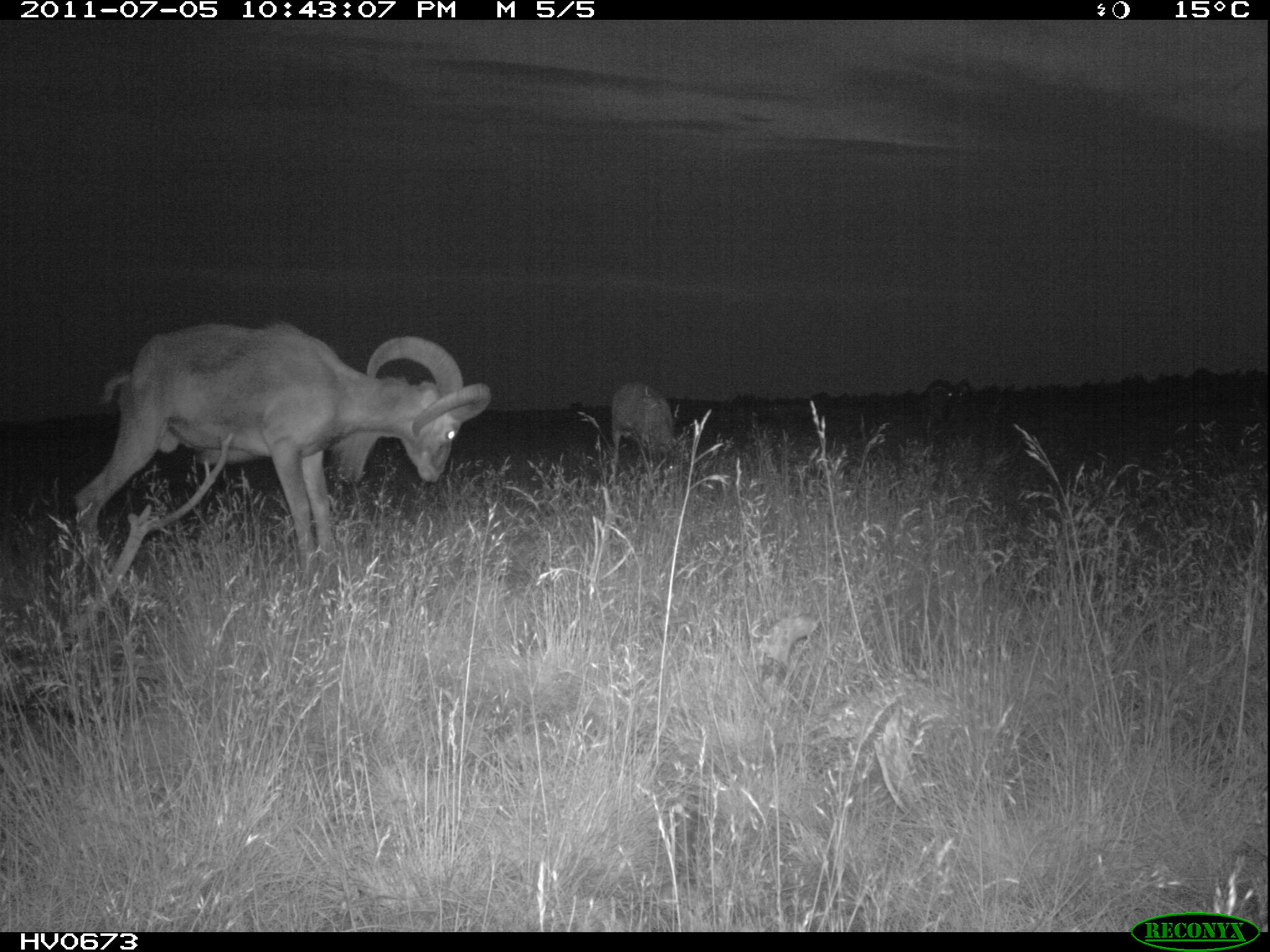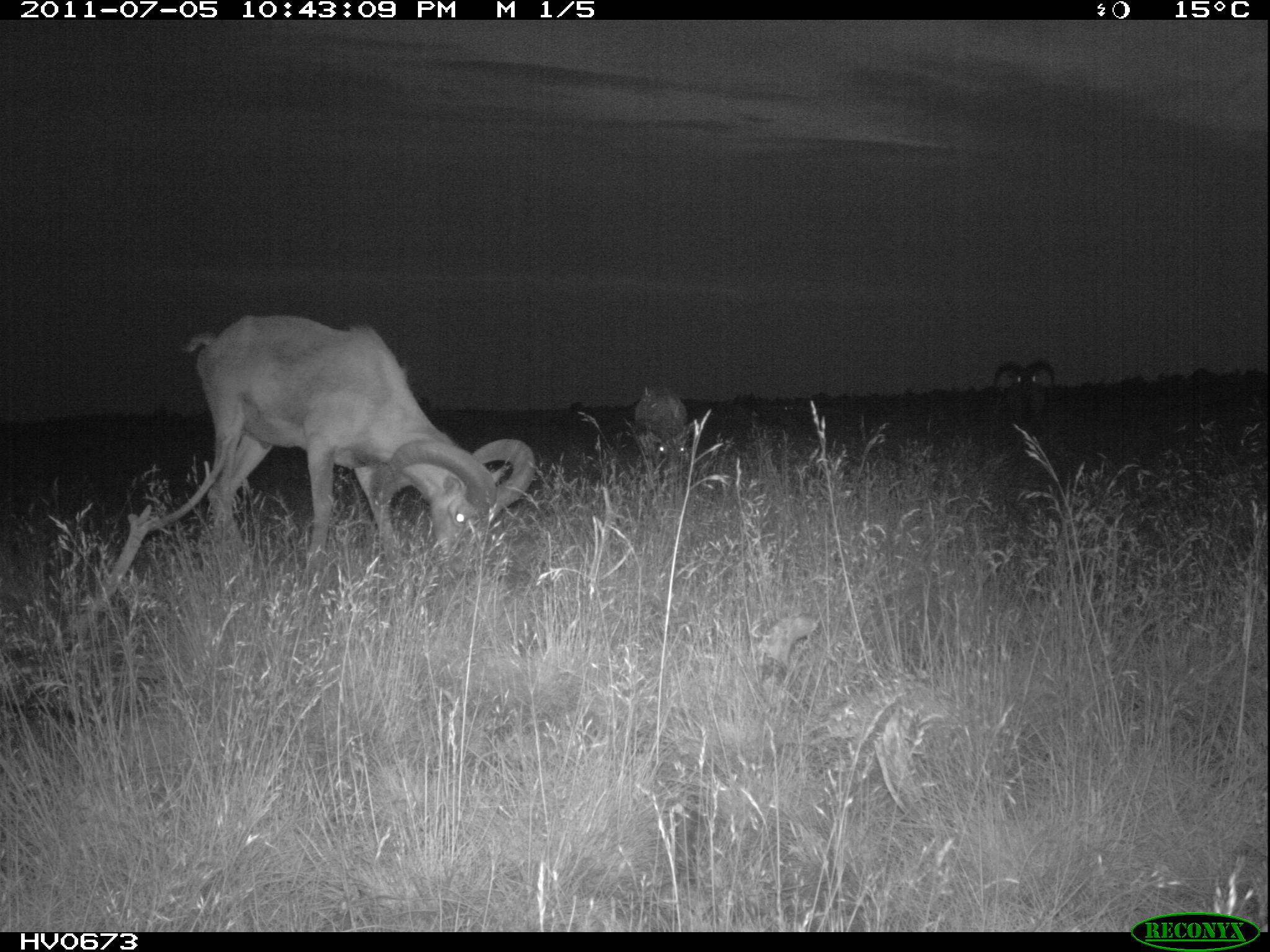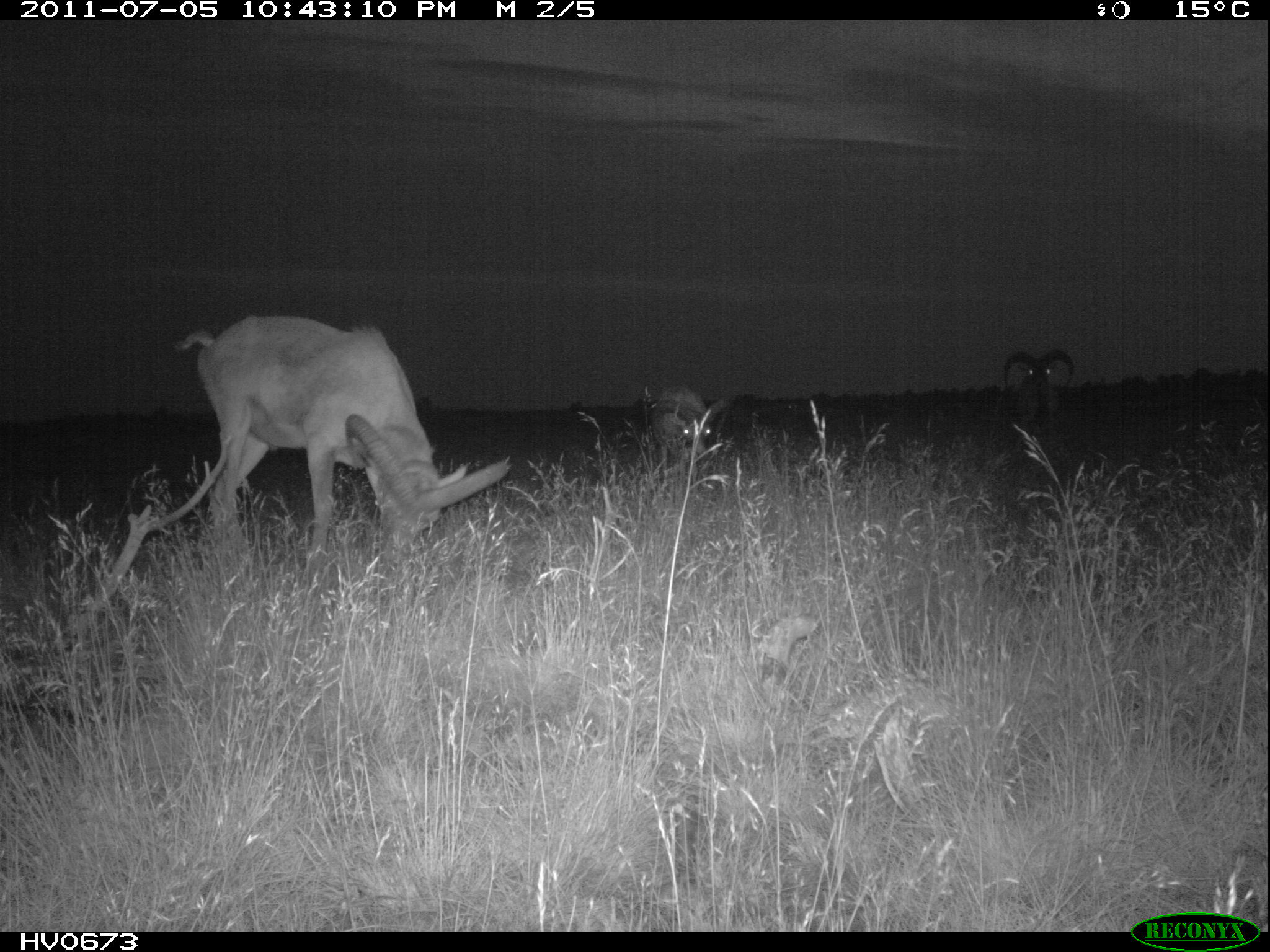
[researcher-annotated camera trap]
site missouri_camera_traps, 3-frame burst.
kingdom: Animalia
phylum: Chordata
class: Mammalia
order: Artiodactyla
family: Bovidae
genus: Ovis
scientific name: Ovis ammon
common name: mouflon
Mouflon (Ovis ammon). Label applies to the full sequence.